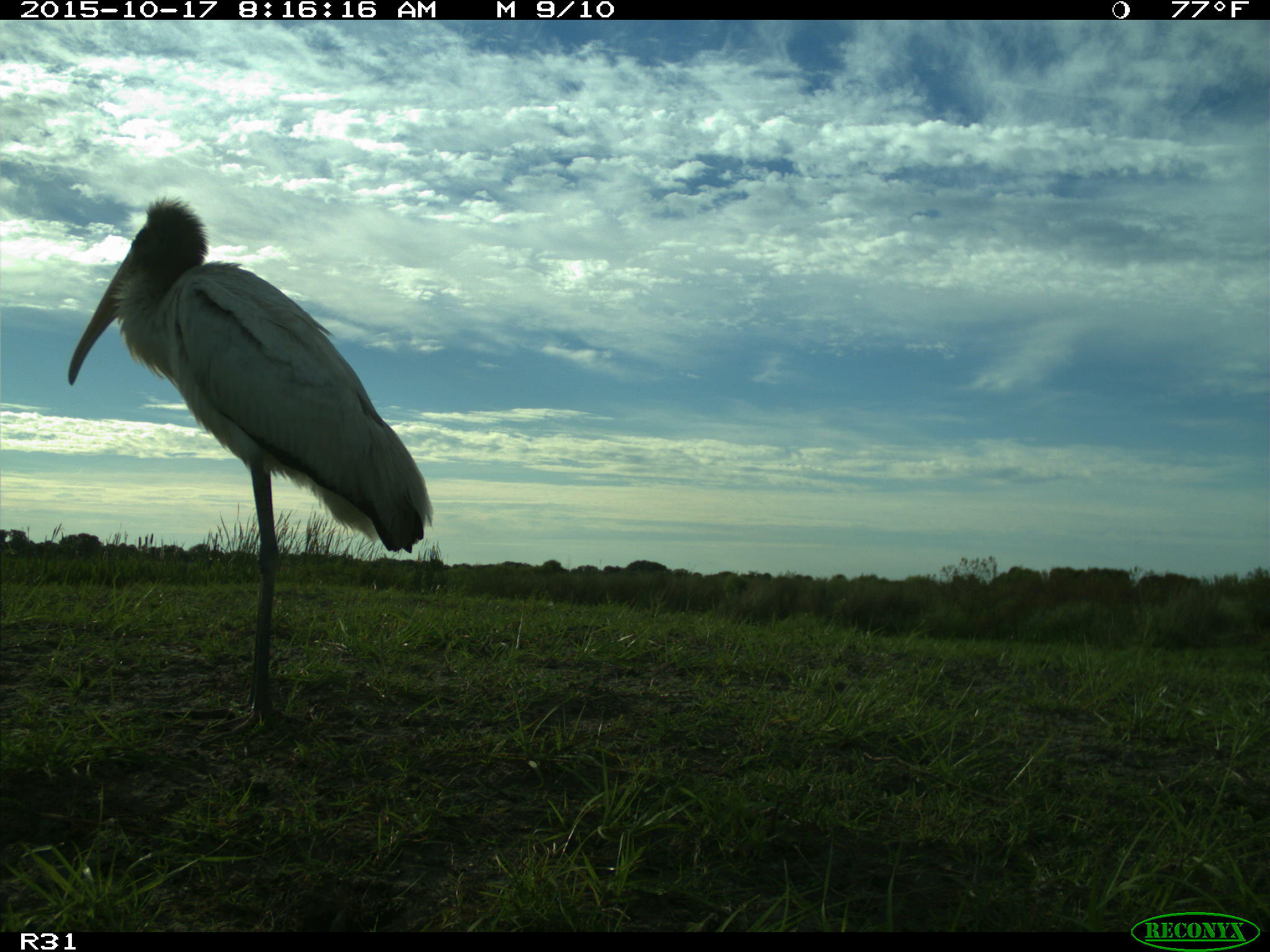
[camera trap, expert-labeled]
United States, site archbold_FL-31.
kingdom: Animalia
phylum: Chordata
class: Aves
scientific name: Aves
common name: birds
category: unidentified bird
Unidentified bird (birds) (Aves).